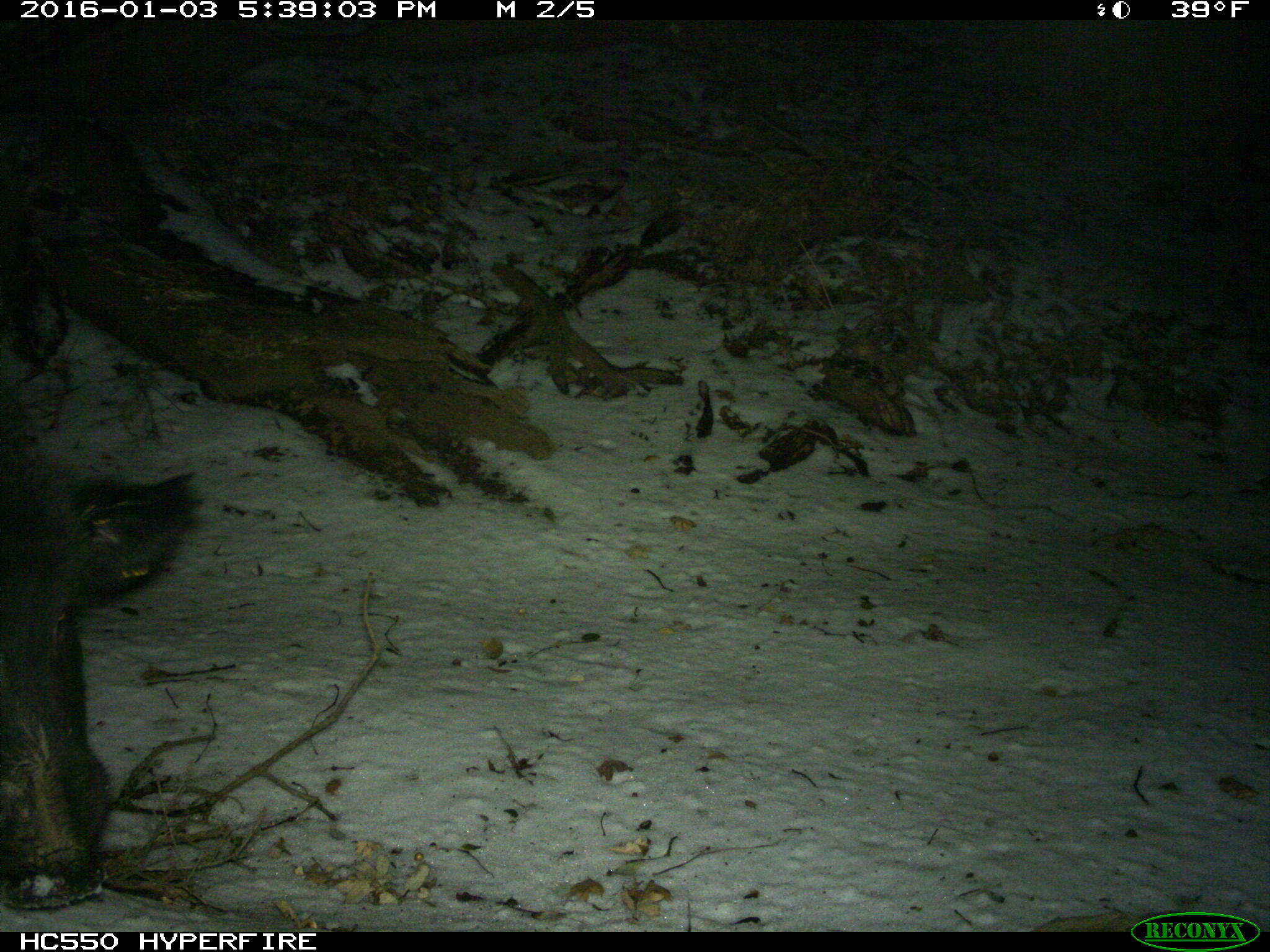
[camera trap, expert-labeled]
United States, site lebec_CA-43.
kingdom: Animalia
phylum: Chordata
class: Mammalia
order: Artiodactyla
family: Suidae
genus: Sus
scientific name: Sus scrofa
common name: wild boar